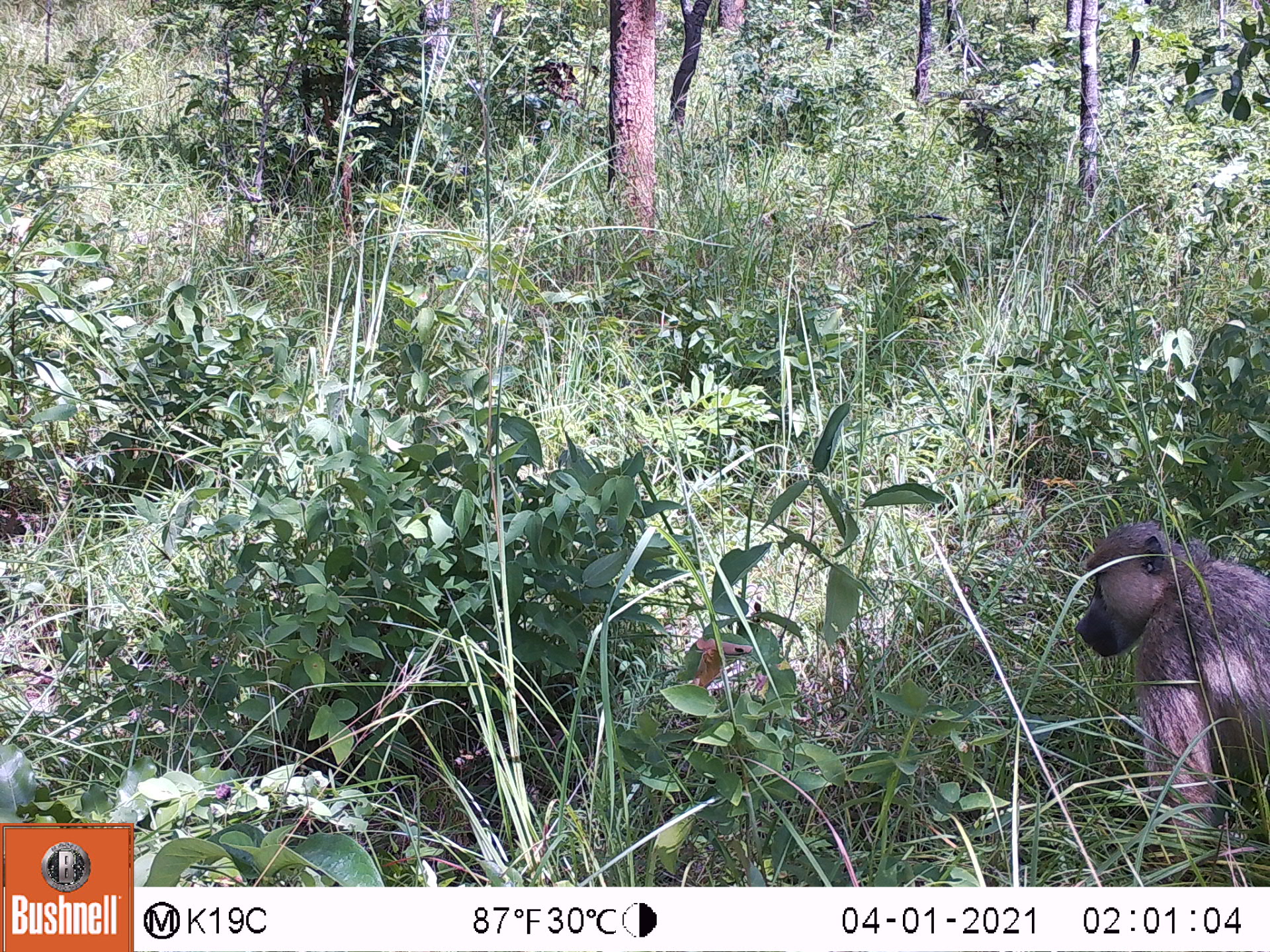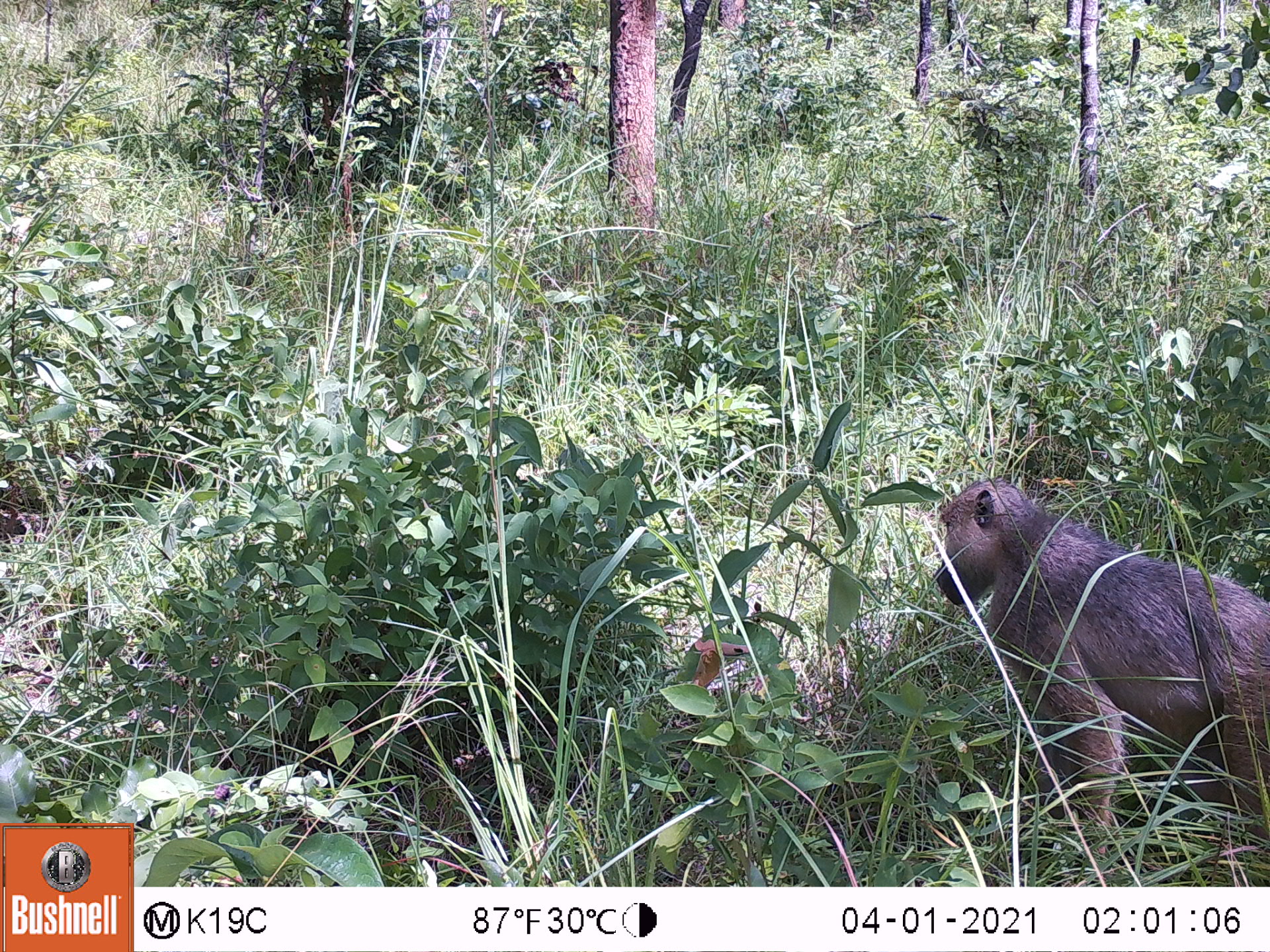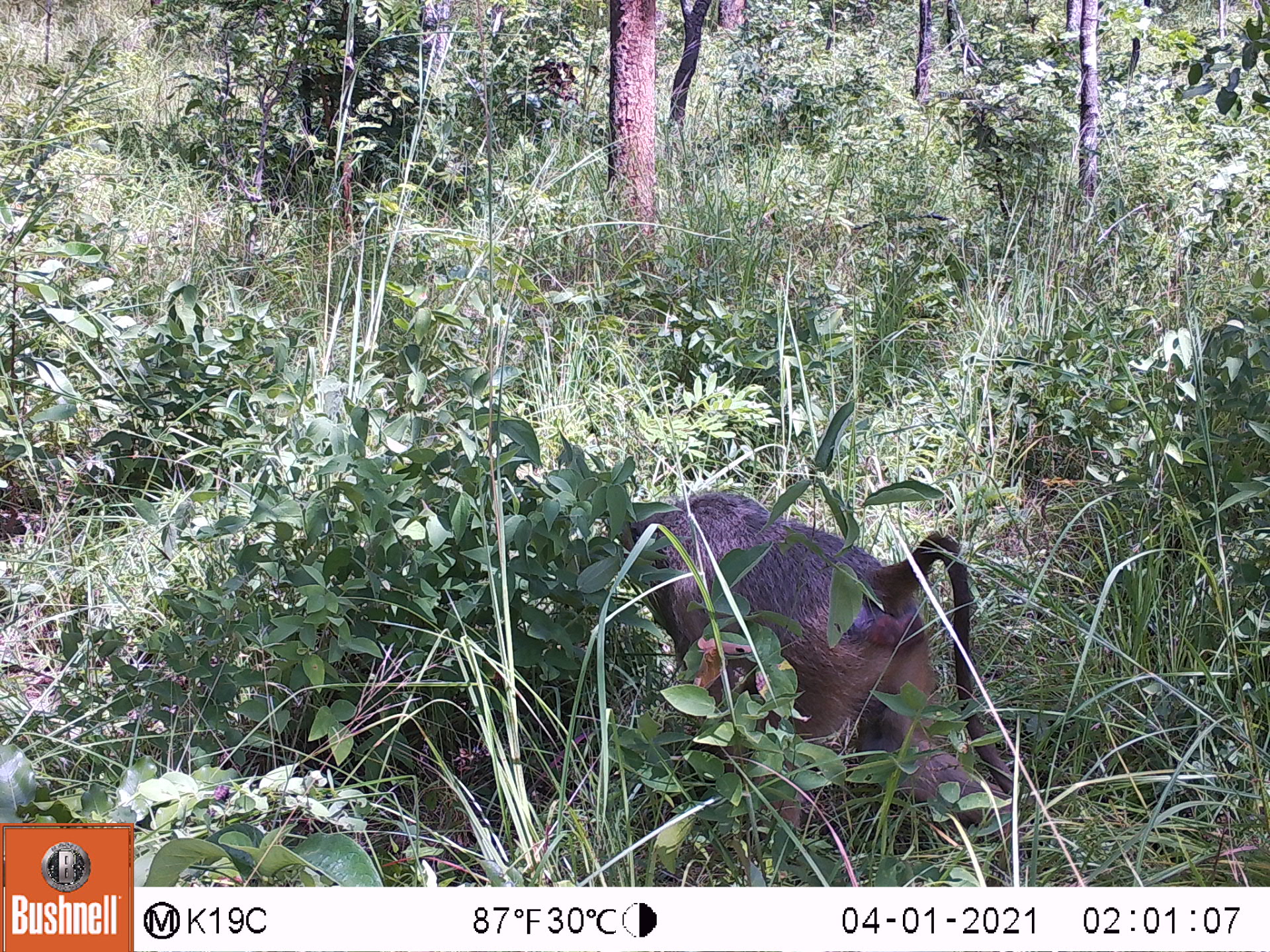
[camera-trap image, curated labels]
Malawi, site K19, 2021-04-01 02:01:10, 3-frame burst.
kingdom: Animalia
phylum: Chordata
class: Mammalia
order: Primates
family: Cercopithecidae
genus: Papio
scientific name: Papio cynocephalus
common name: yellow baboon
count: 1